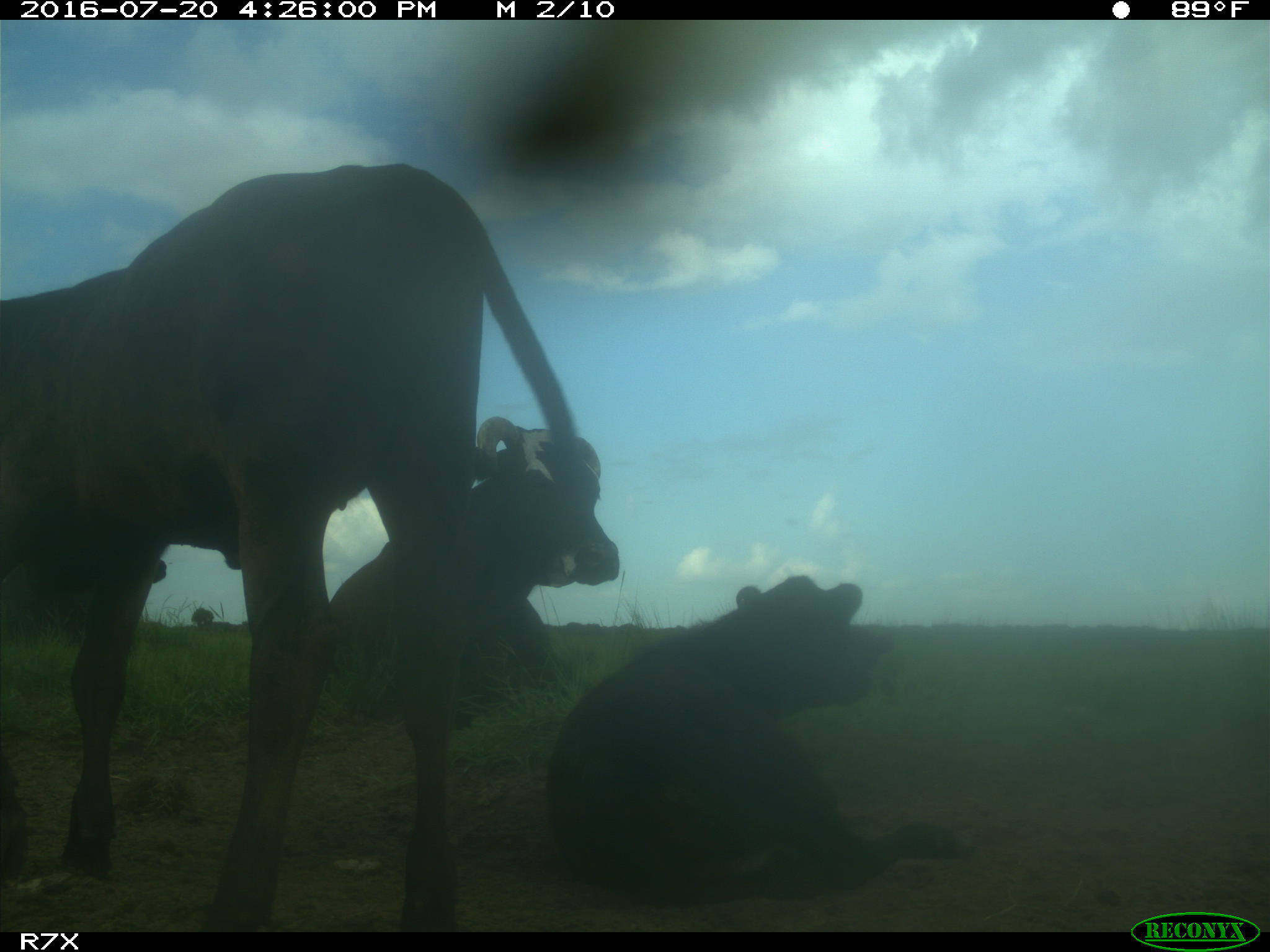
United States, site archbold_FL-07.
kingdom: Animalia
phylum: Chordata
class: Mammalia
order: Artiodactyla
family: Bovidae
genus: Bos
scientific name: Bos taurus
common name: domestic cow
Bos taurus (domestic cow).